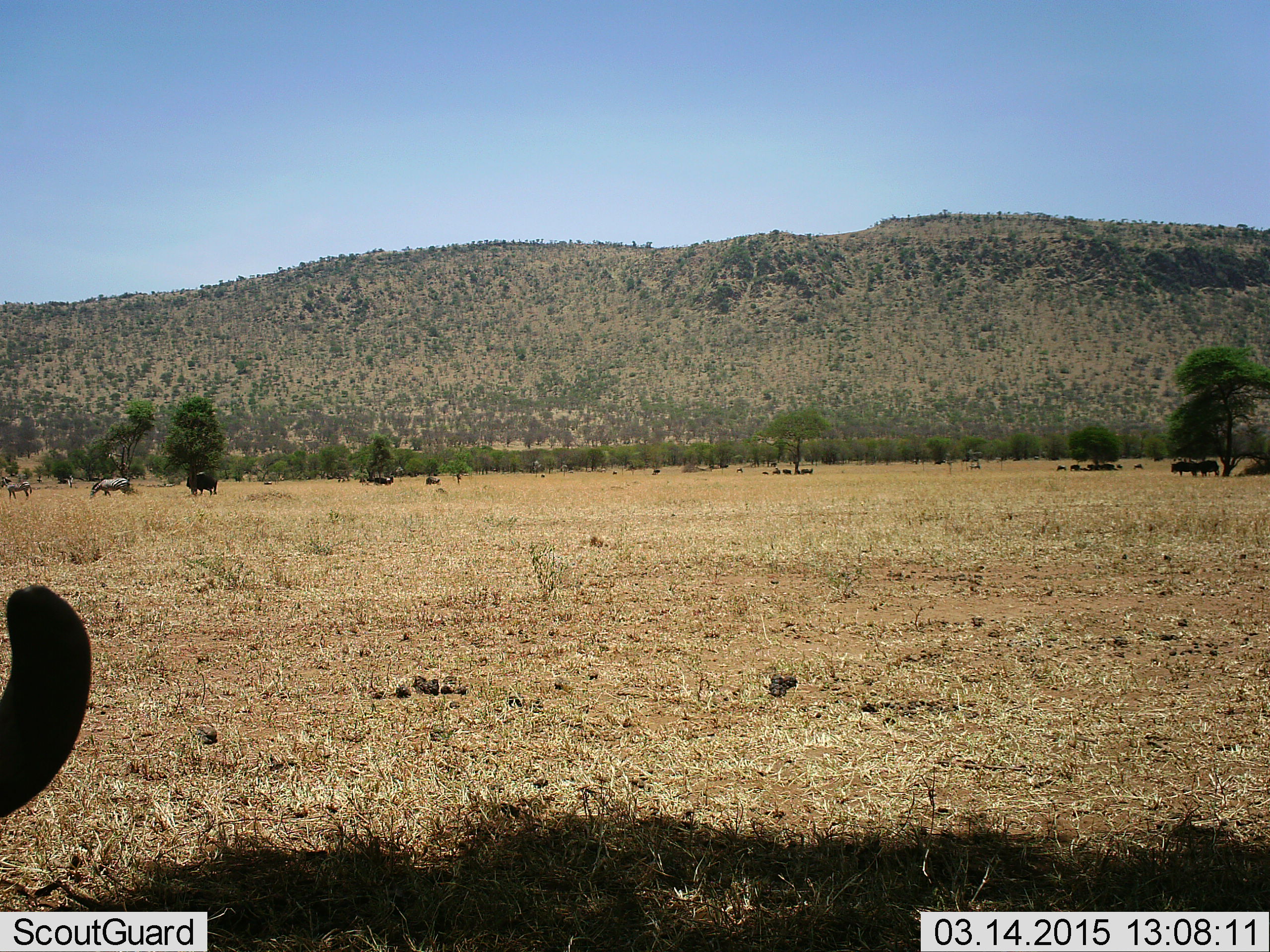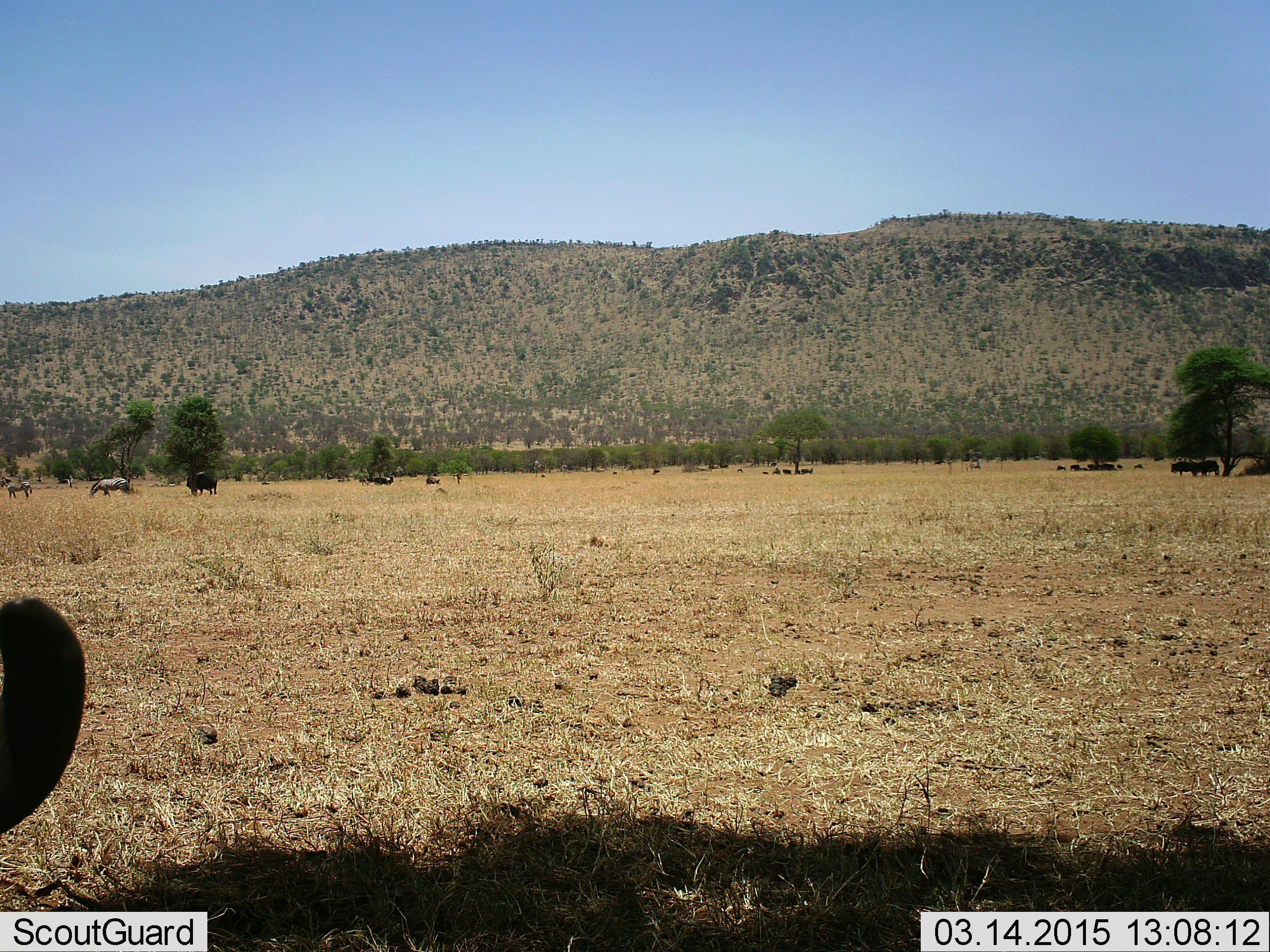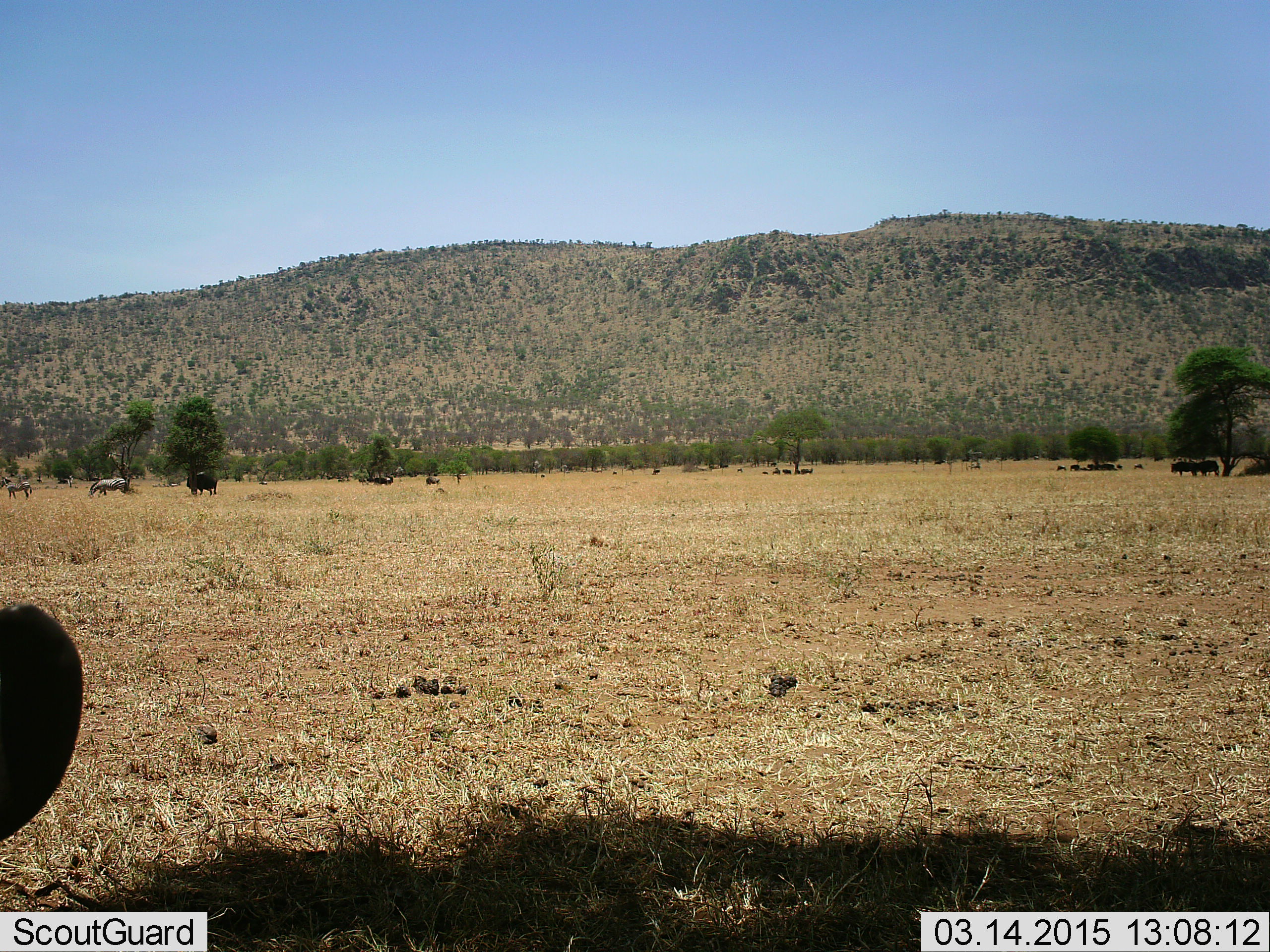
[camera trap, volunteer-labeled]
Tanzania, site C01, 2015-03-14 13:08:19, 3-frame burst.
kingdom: Animalia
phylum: Chordata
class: Mammalia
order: Artiodactyla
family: Bovidae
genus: Connochaetes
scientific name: Connochaetes taurinus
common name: blue wildebeest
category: wildebeest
Wildebeest (blue wildebeest) (Connochaetes taurinus), count 11-50. Behavior (volunteer vote fractions): standing 94%, resting 59%, moving 24%, interacting 6%. Young present (vote fraction): 0%. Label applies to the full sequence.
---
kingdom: Animalia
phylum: Chordata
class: Mammalia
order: Perissodactyla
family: Equidae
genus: Equus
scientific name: Equus quagga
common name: plains zebra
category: zebra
Zebra (plains zebra) (Equus quagga), count 2. Behavior (volunteer vote fractions): standing 45%, resting 0%, moving 9%, interacting 0%. Young present (vote fraction): 0%. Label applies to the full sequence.